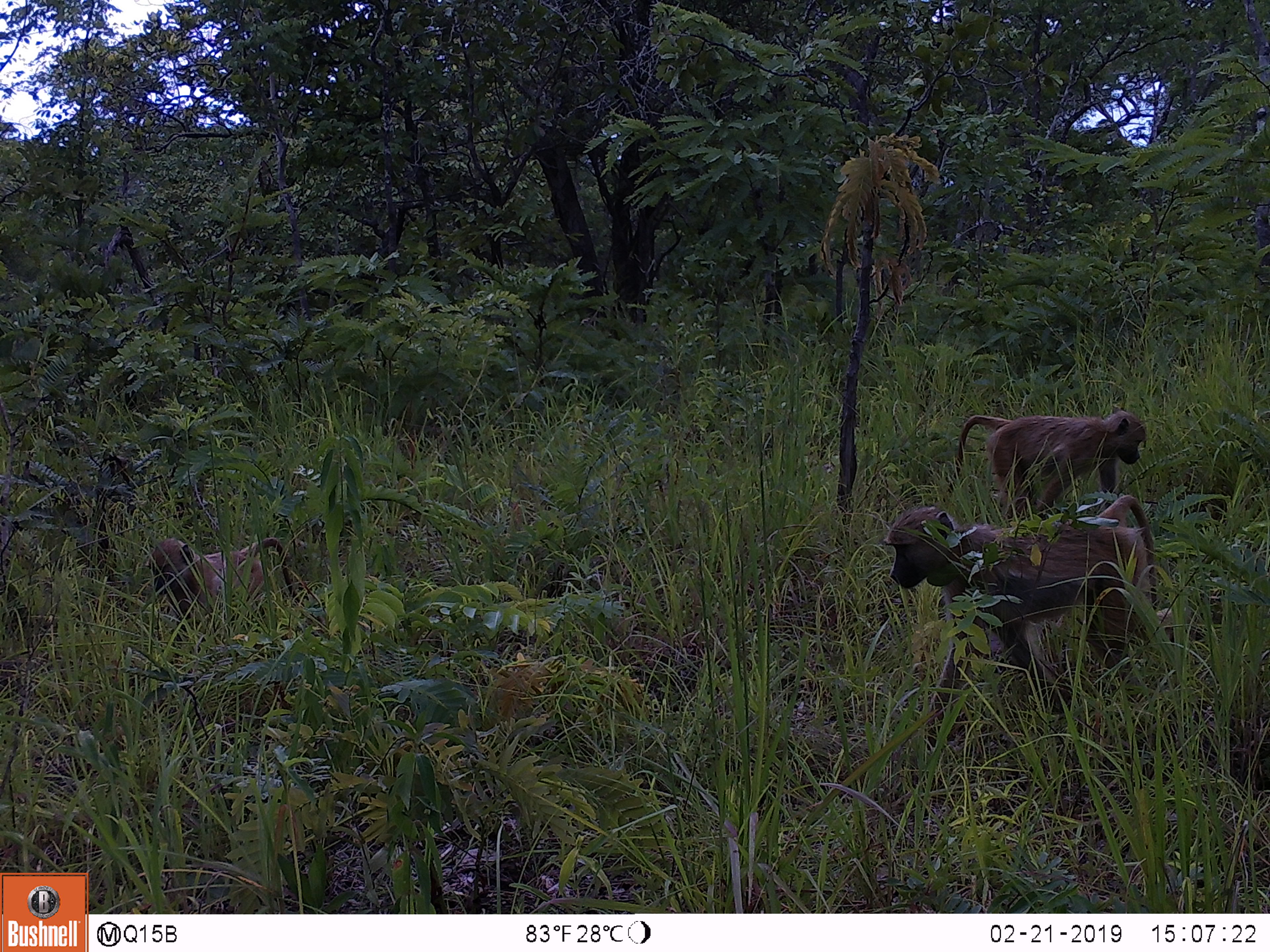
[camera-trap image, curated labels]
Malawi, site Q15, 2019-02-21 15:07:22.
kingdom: Animalia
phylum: Chordata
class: Mammalia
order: Primates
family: Cercopithecidae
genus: Papio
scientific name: Papio cynocephalus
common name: yellow baboon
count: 2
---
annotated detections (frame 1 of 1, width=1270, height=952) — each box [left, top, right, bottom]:
yellow baboon: [872, 497, 1189, 742]; [941, 404, 1155, 512]